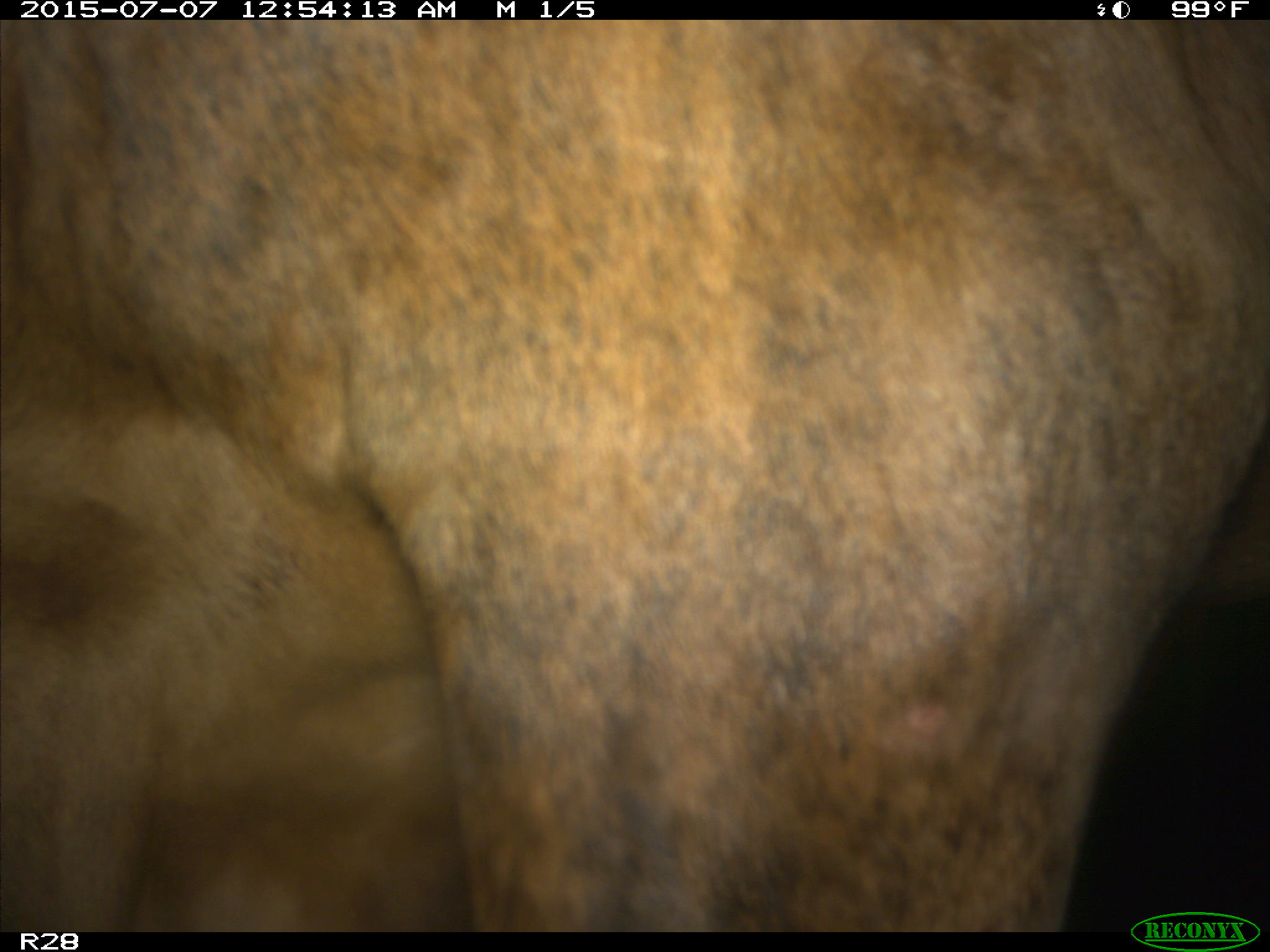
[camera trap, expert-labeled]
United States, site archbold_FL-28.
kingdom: Animalia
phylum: Chordata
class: Mammalia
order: Artiodactyla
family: Bovidae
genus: Bos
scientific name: Bos taurus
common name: domestic cow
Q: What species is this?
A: Bos taurus (domestic cow).